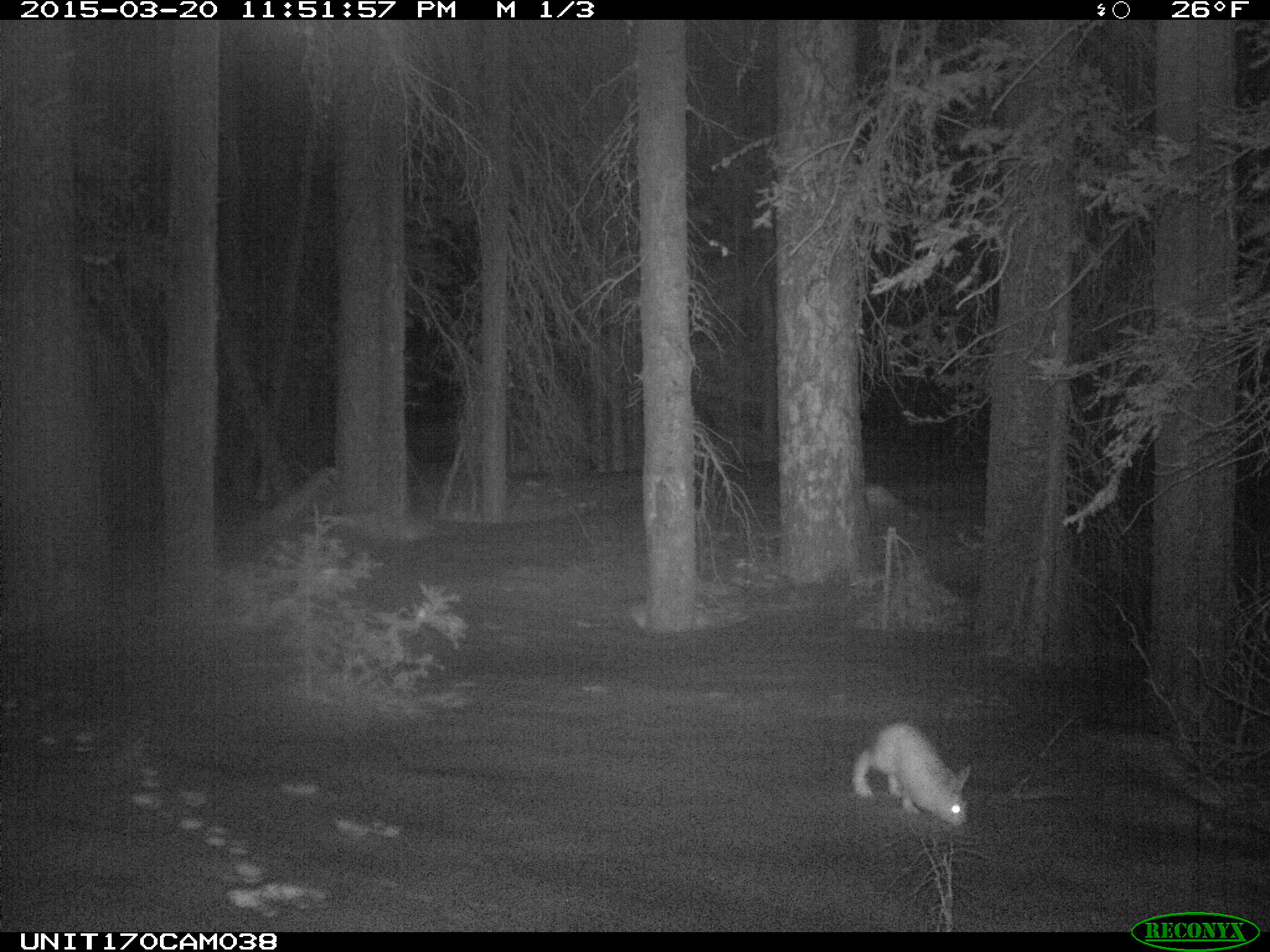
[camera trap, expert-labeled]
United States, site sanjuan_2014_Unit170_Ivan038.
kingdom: Animalia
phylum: Chordata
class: Mammalia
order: Lagomorpha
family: Leporidae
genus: Lepus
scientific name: Lepus americanus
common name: snowshoe hare